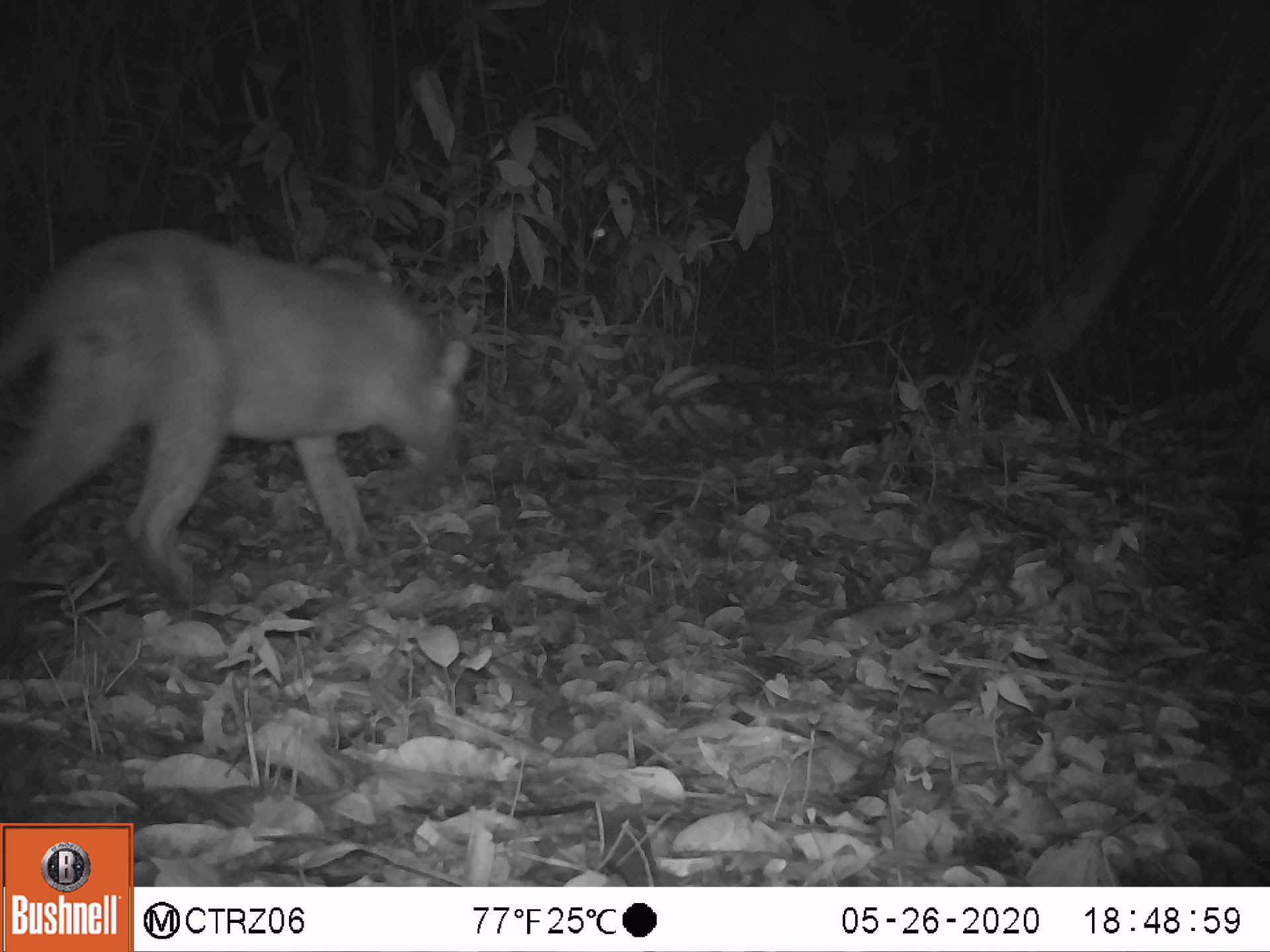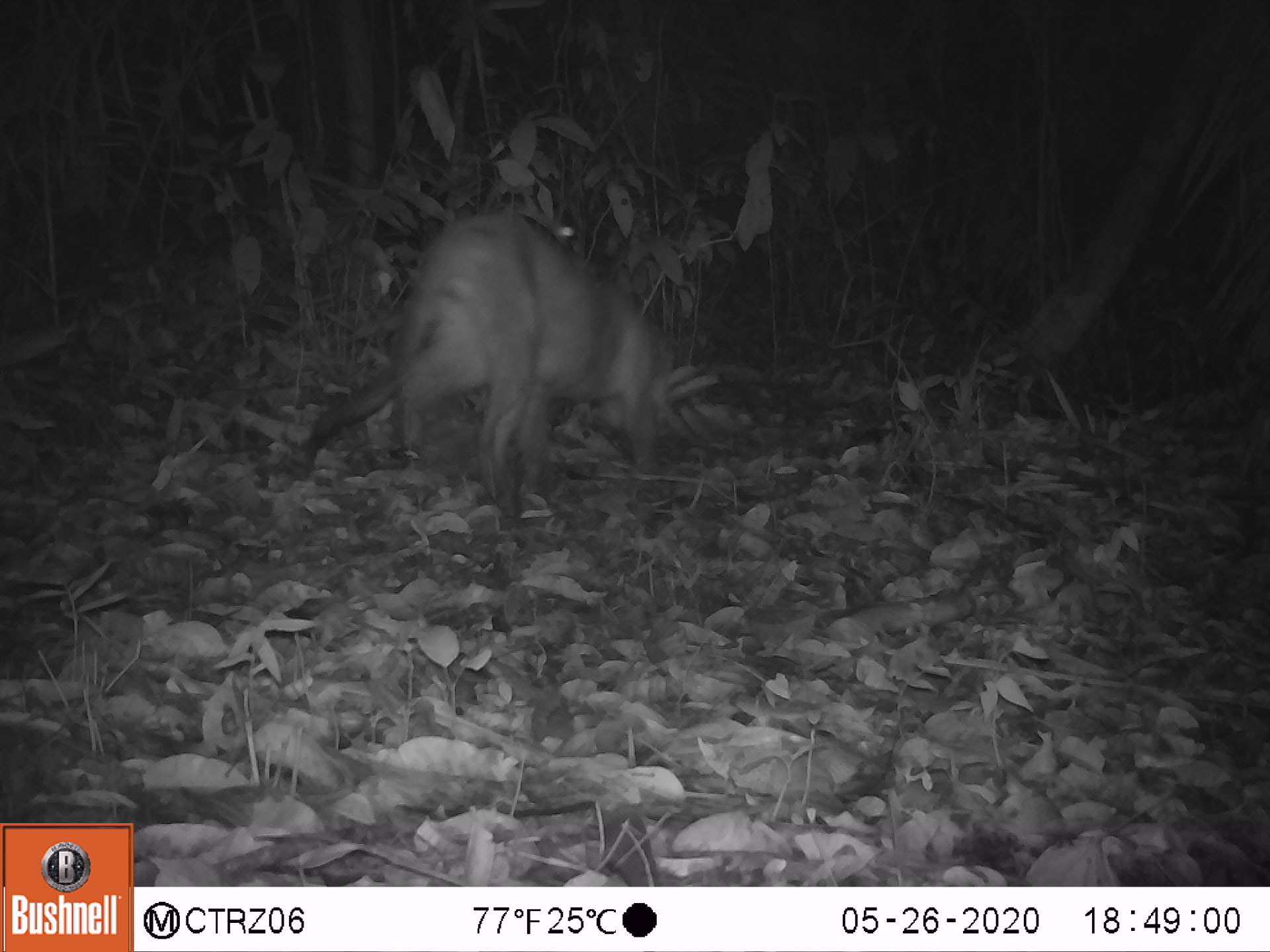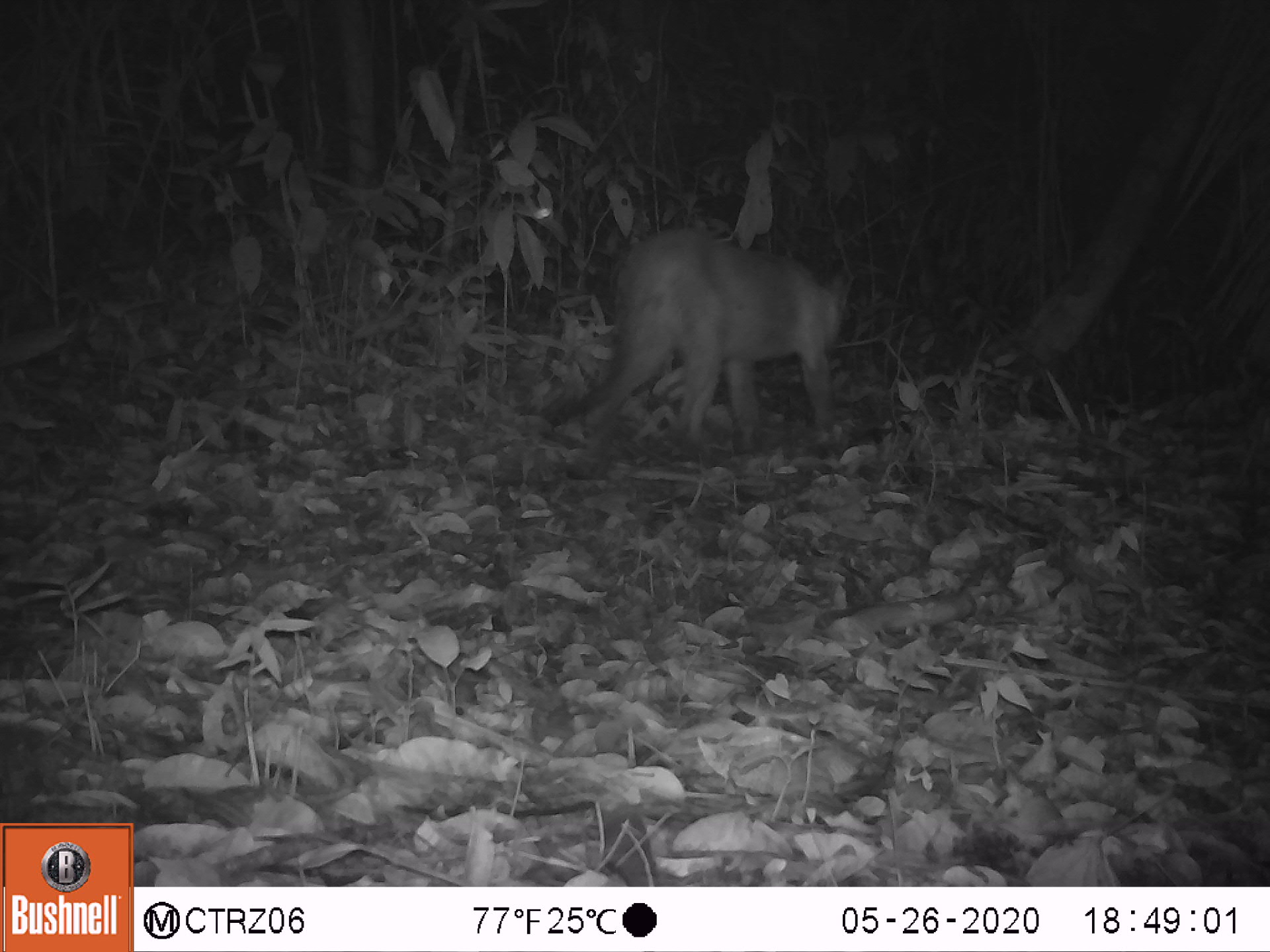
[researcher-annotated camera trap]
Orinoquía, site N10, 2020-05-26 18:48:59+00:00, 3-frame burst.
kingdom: Animalia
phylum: Chordata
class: Mammalia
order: Carnivora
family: Felidae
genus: Puma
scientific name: Puma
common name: puma